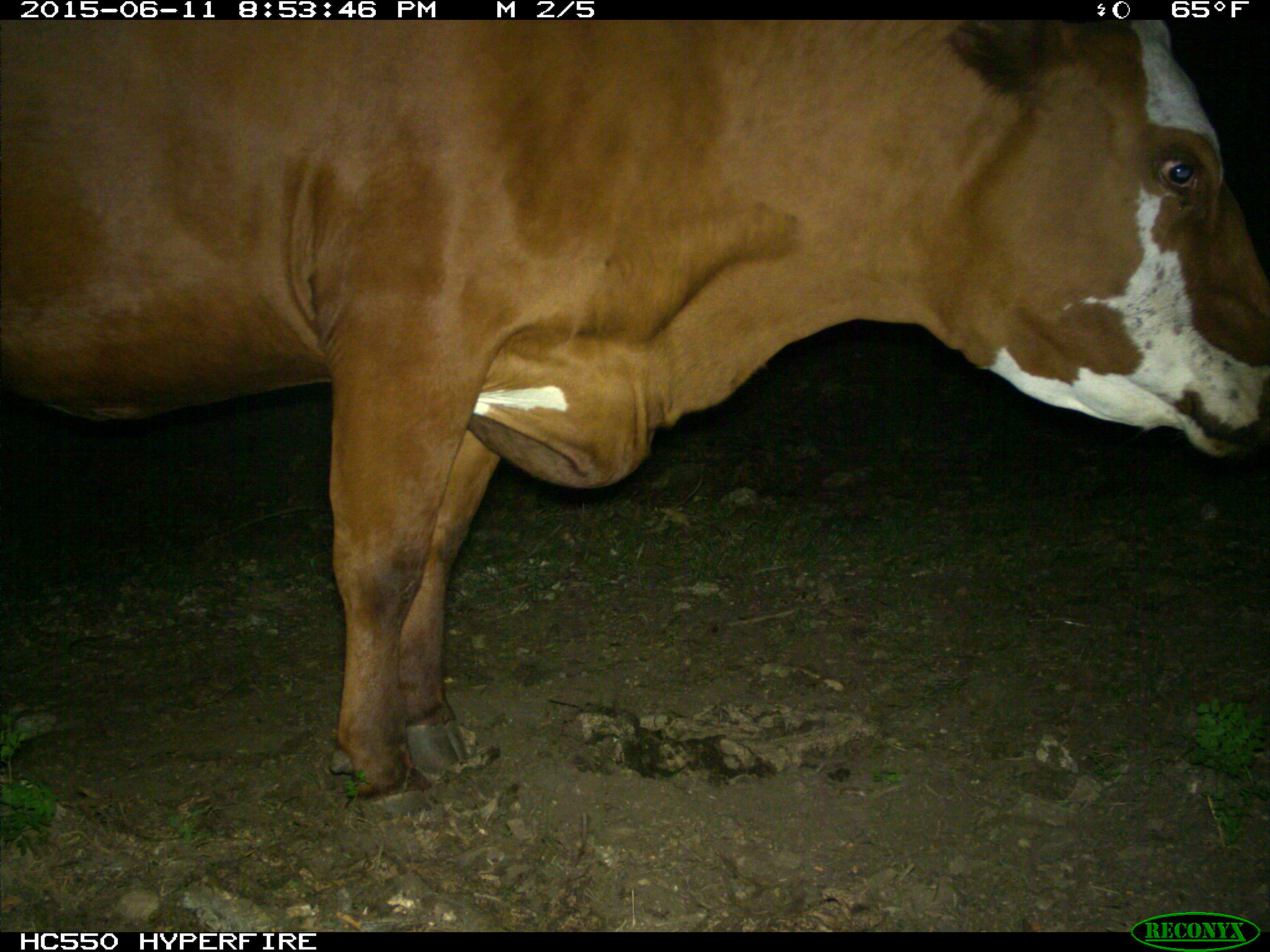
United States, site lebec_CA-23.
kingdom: Animalia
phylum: Chordata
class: Mammalia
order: Artiodactyla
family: Bovidae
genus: Bos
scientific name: Bos taurus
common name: domestic cow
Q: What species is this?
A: Bos taurus (domestic cow).